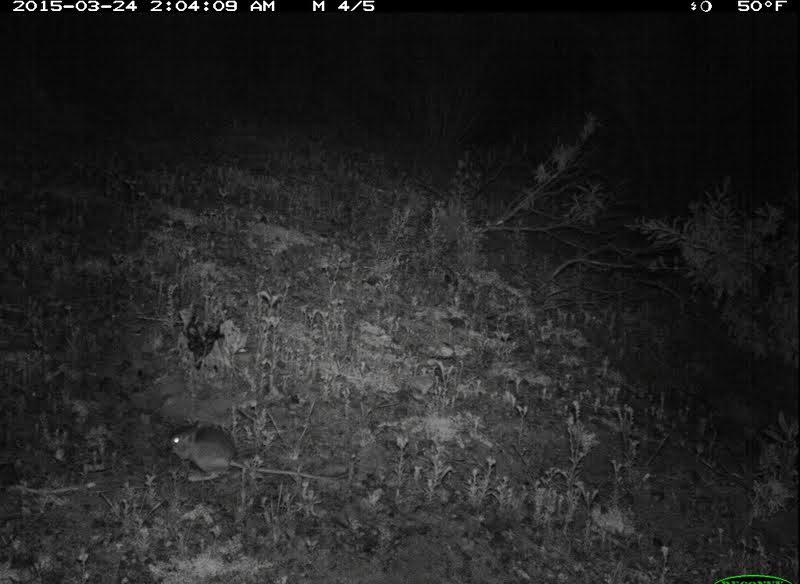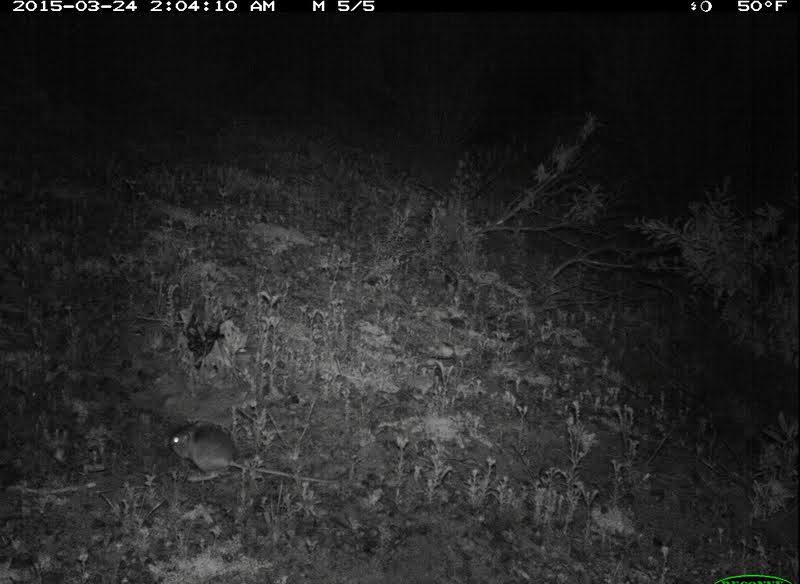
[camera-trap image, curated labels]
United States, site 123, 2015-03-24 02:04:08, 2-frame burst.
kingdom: Animalia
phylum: Chordata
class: Mammalia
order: Rodentia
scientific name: Rodentia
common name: rodent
Rodent (Rodentia).